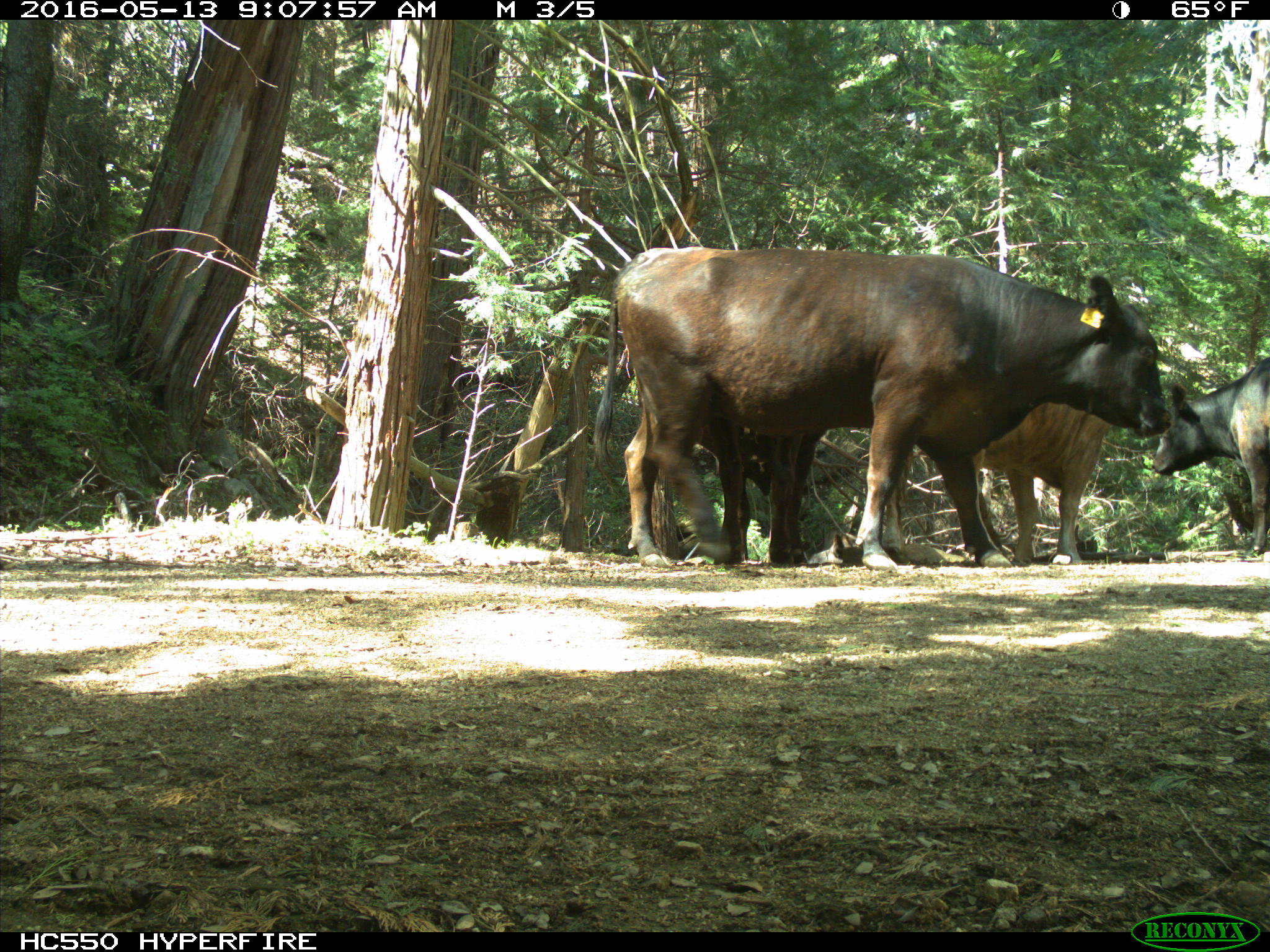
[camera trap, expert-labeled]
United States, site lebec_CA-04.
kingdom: Animalia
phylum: Chordata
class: Mammalia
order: Artiodactyla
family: Bovidae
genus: Bos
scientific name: Bos taurus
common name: domestic cow